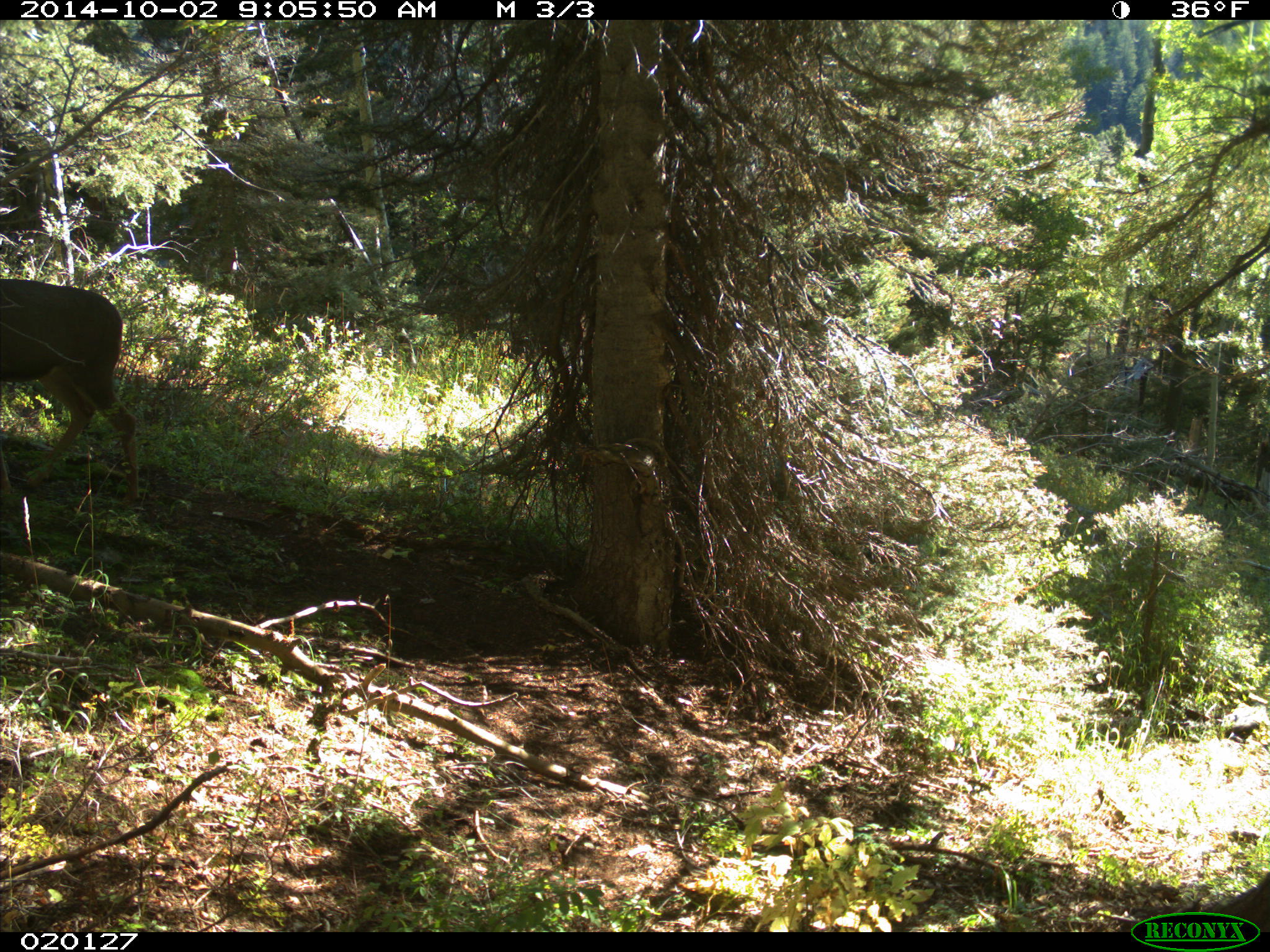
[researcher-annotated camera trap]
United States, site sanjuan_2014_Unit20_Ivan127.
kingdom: Animalia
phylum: Chordata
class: Mammalia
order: Artiodactyla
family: Cervidae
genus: Odocoileus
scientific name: Odocoileus hemionus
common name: mule deer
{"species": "Odocoileus hemionus (mule deer)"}